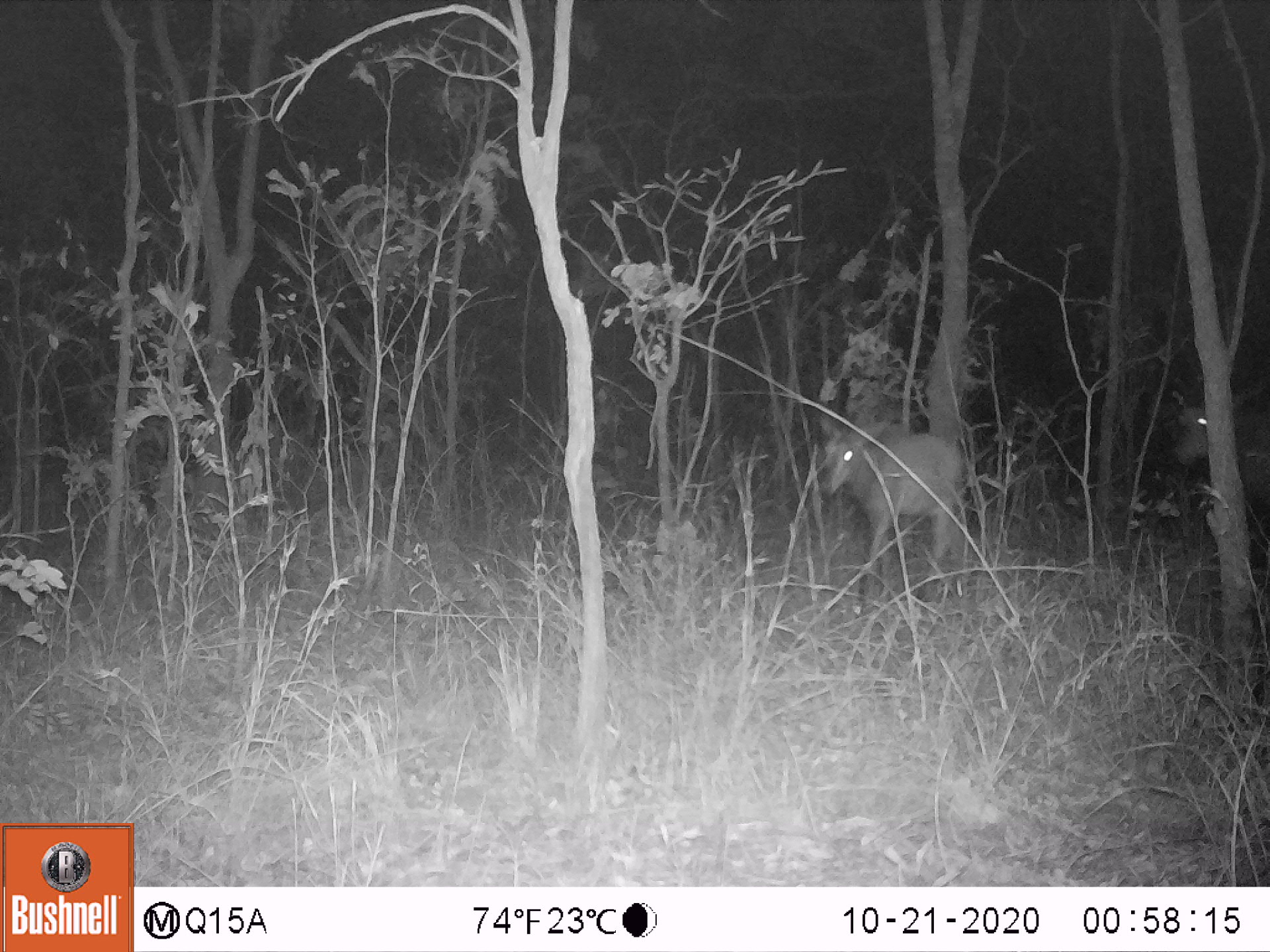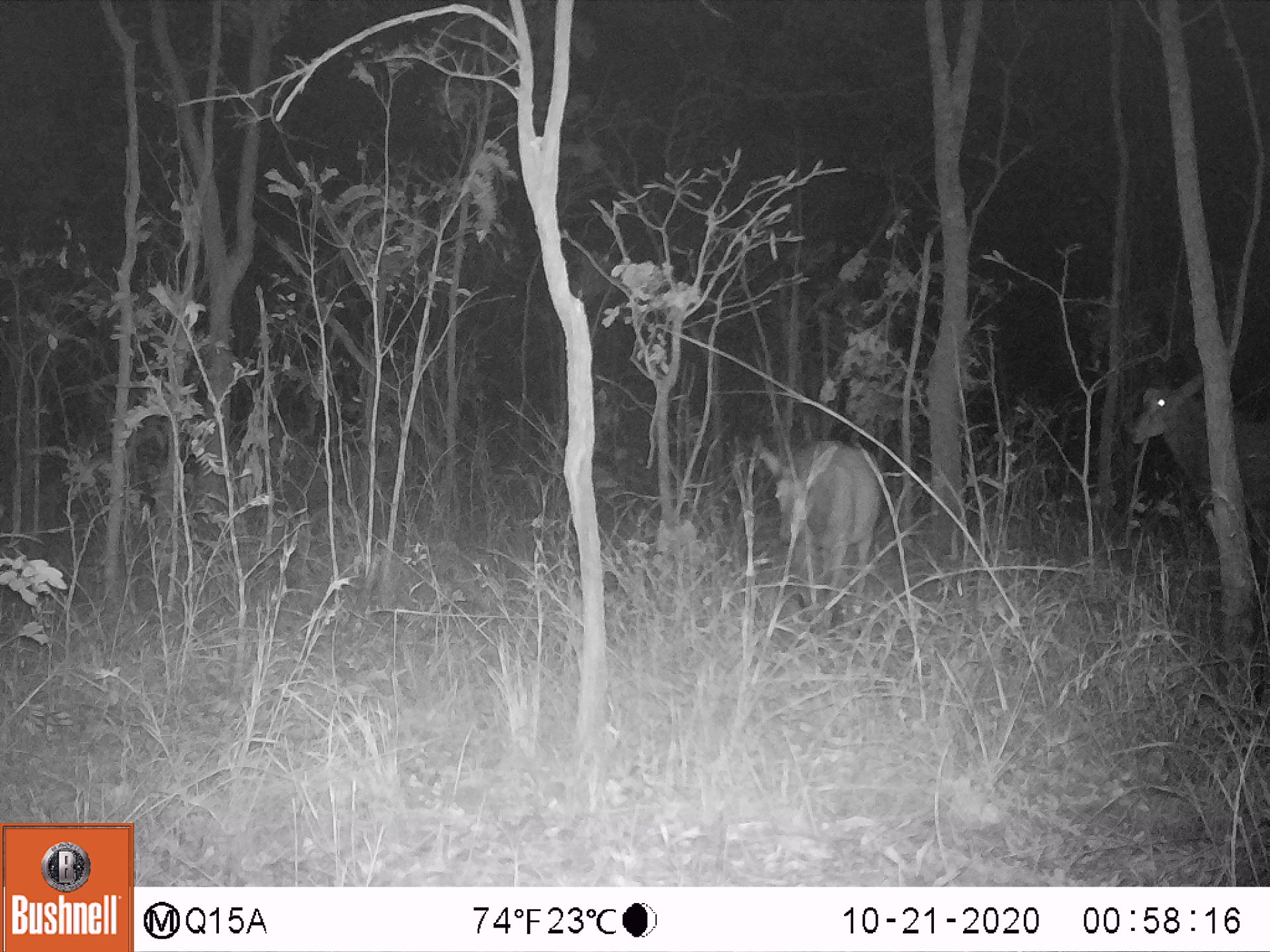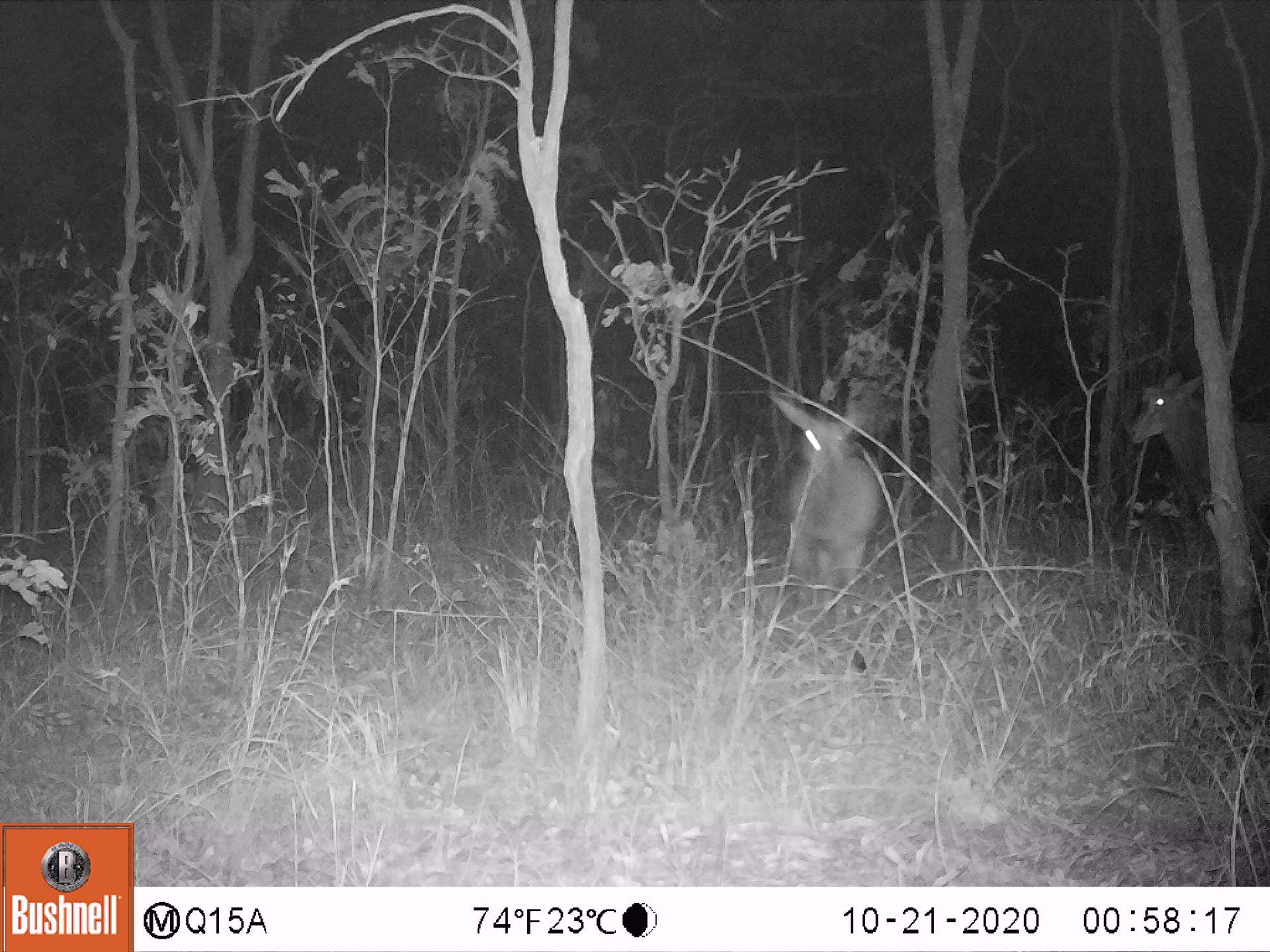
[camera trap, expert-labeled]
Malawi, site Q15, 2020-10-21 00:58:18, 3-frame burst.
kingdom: Animalia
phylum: Chordata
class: Mammalia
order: Artiodactyla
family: Bovidae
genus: Hippotragus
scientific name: Hippotragus niger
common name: sable antelope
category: sable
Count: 2.